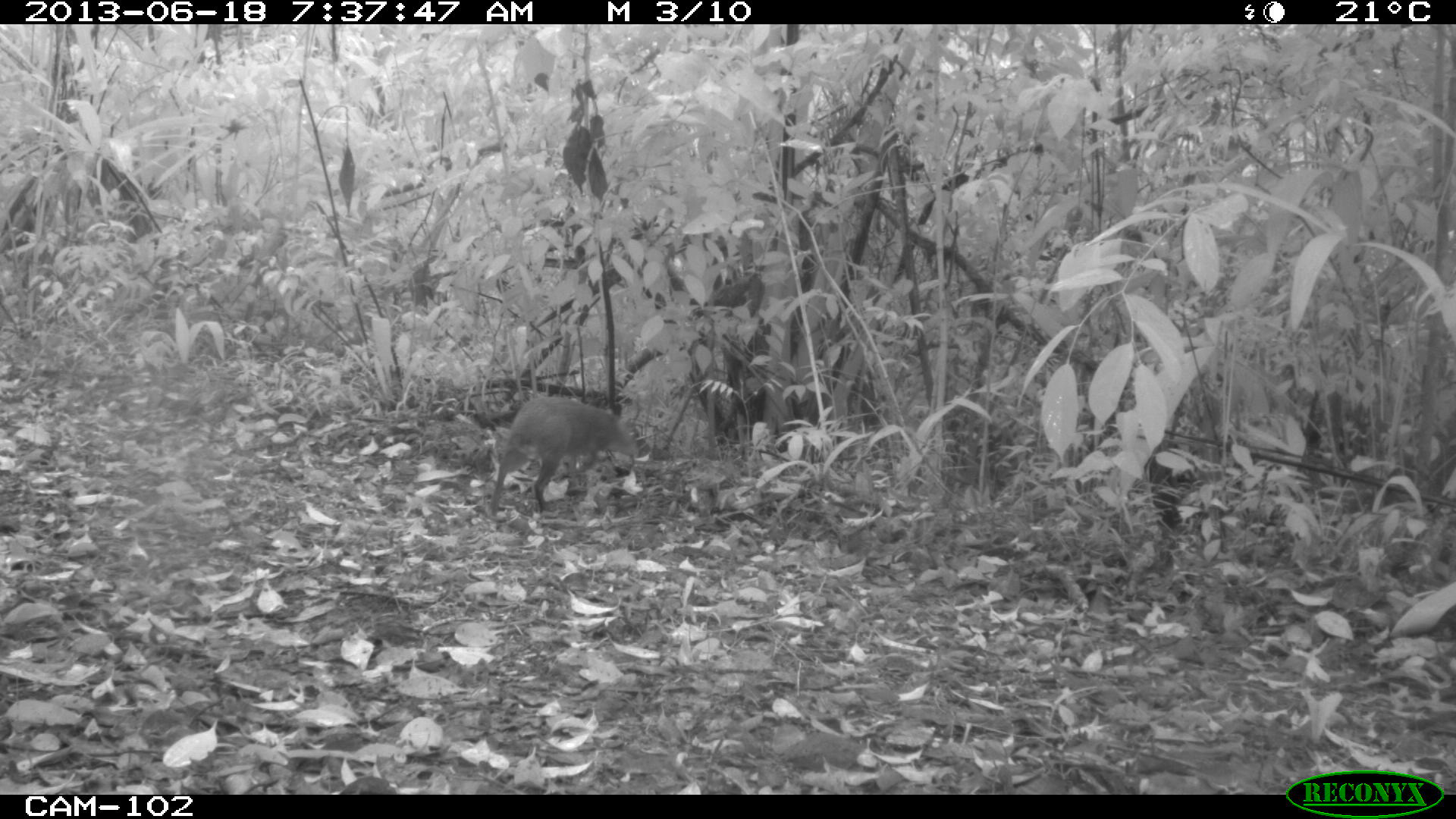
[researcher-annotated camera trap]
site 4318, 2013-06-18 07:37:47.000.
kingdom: Animalia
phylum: Chordata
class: Mammalia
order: Rodentia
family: Dasyproctidae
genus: Dasyprocta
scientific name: Dasyprocta punctata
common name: central american agouti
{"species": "Dasyprocta punctata (central american agouti)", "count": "1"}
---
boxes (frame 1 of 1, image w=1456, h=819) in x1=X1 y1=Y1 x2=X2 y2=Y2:
dasyprocta punctata: x1=487 y1=393 x2=637 y2=517